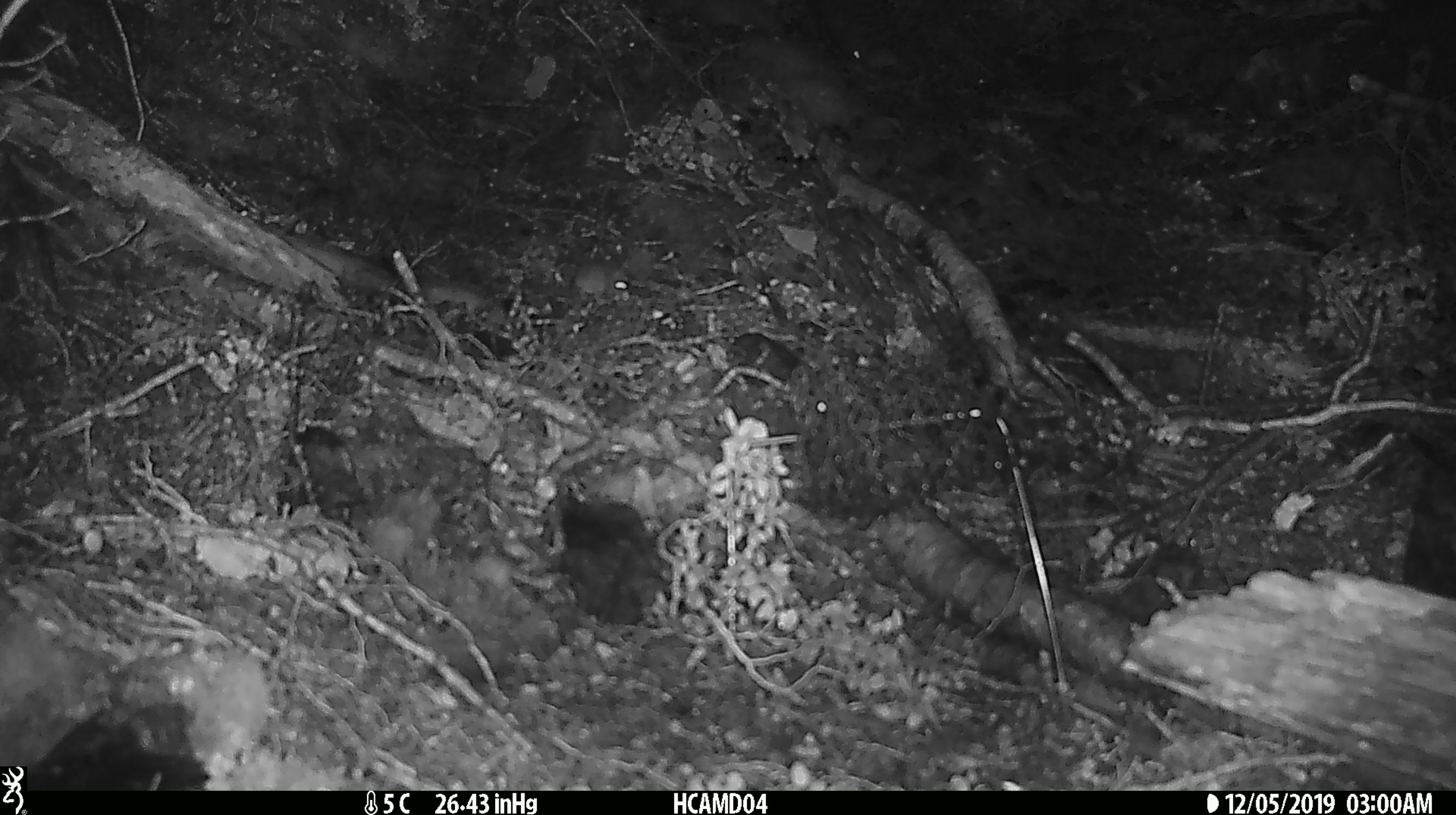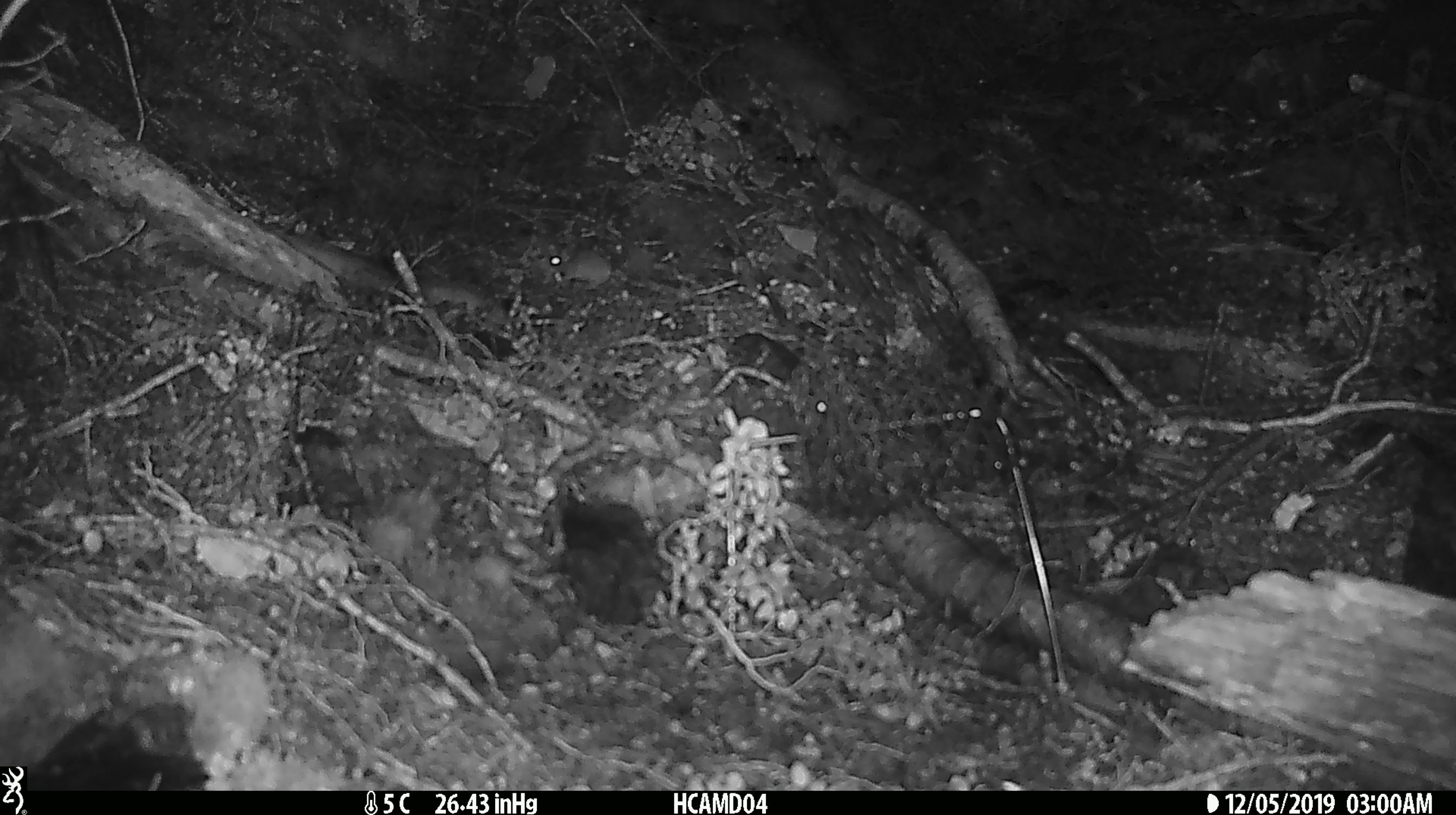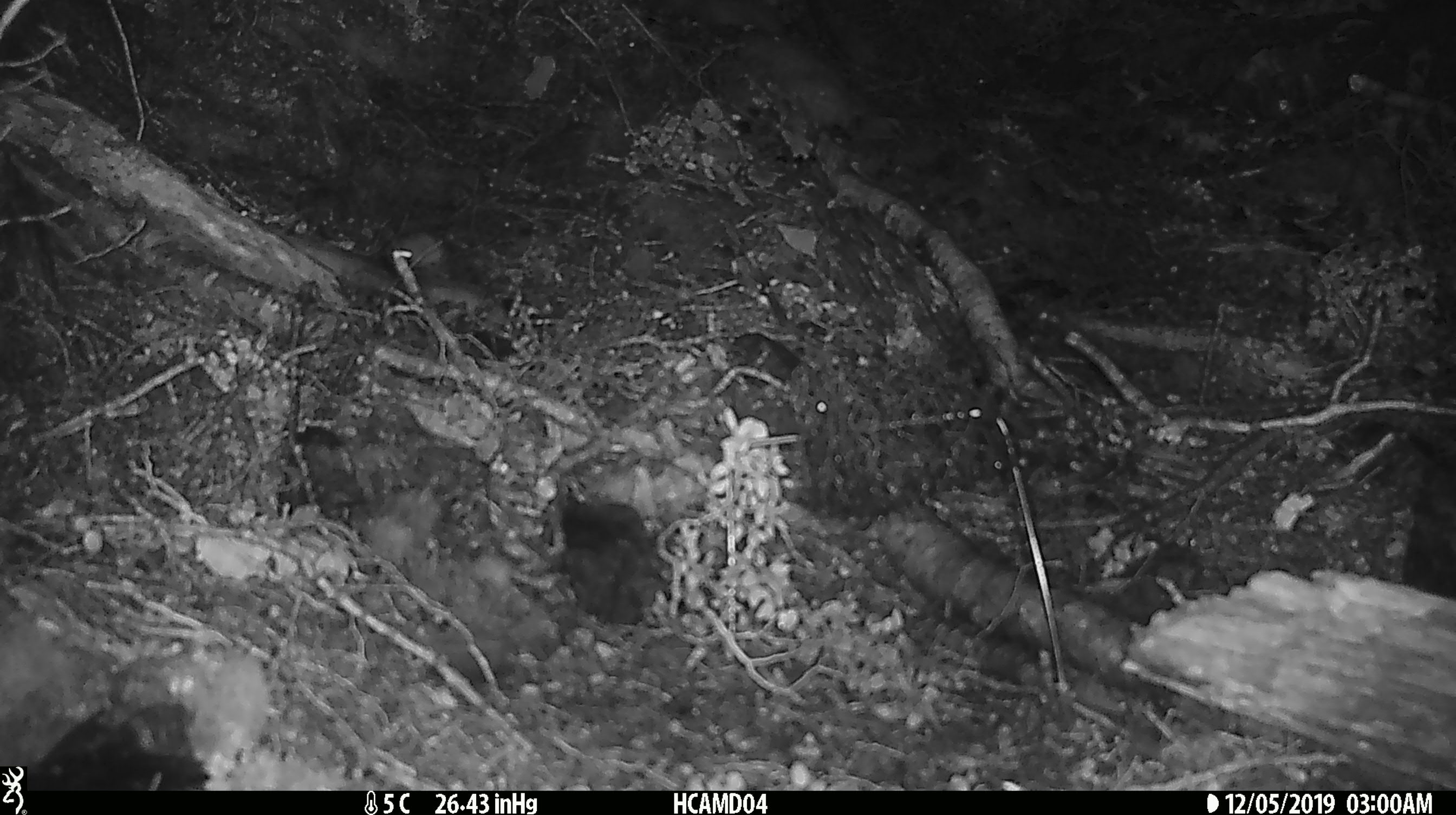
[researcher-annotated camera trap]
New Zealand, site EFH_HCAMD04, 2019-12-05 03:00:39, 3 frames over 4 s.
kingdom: Animalia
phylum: Chordata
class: Mammalia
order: Rodentia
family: Muridae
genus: Mus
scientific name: Mus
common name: mouse